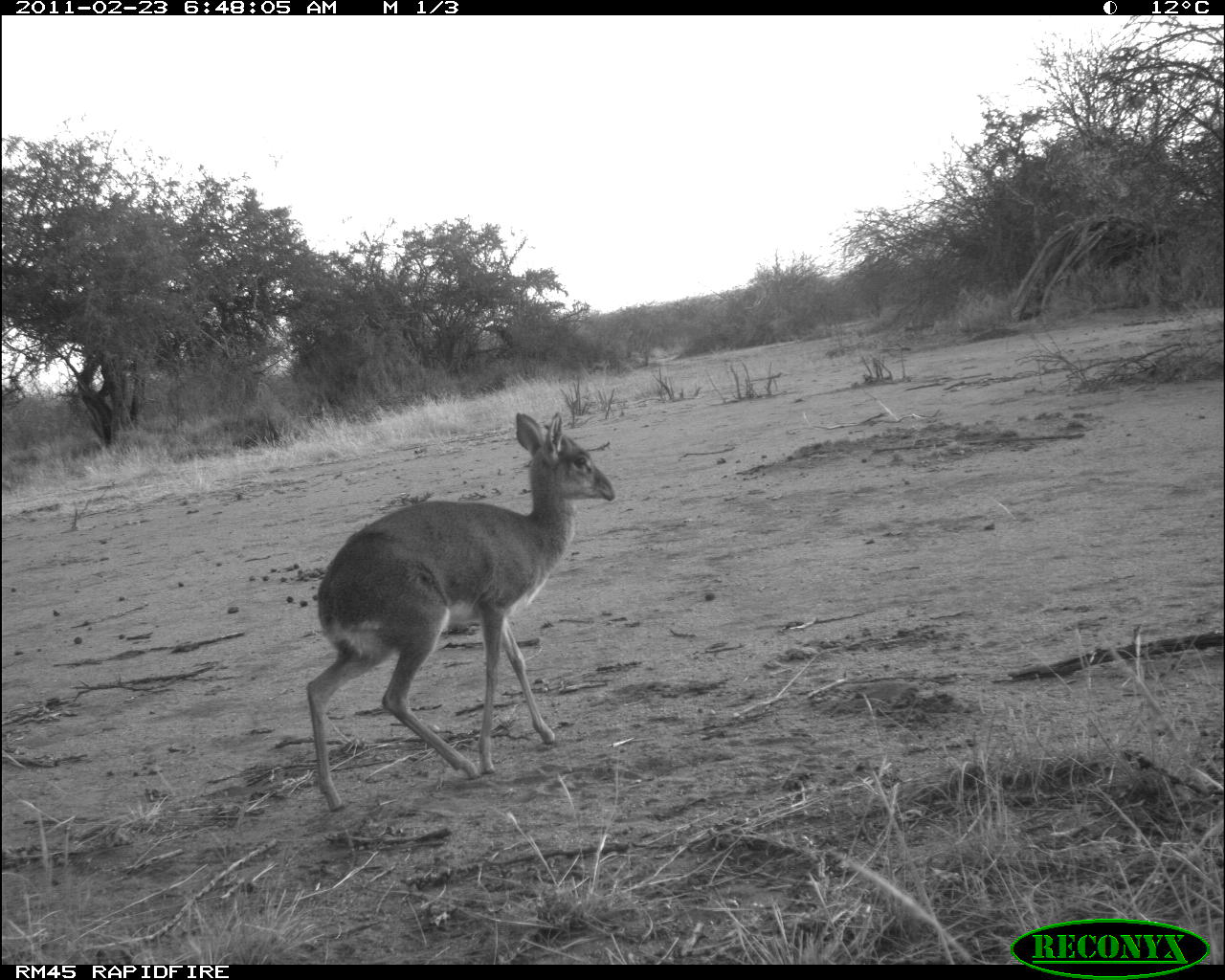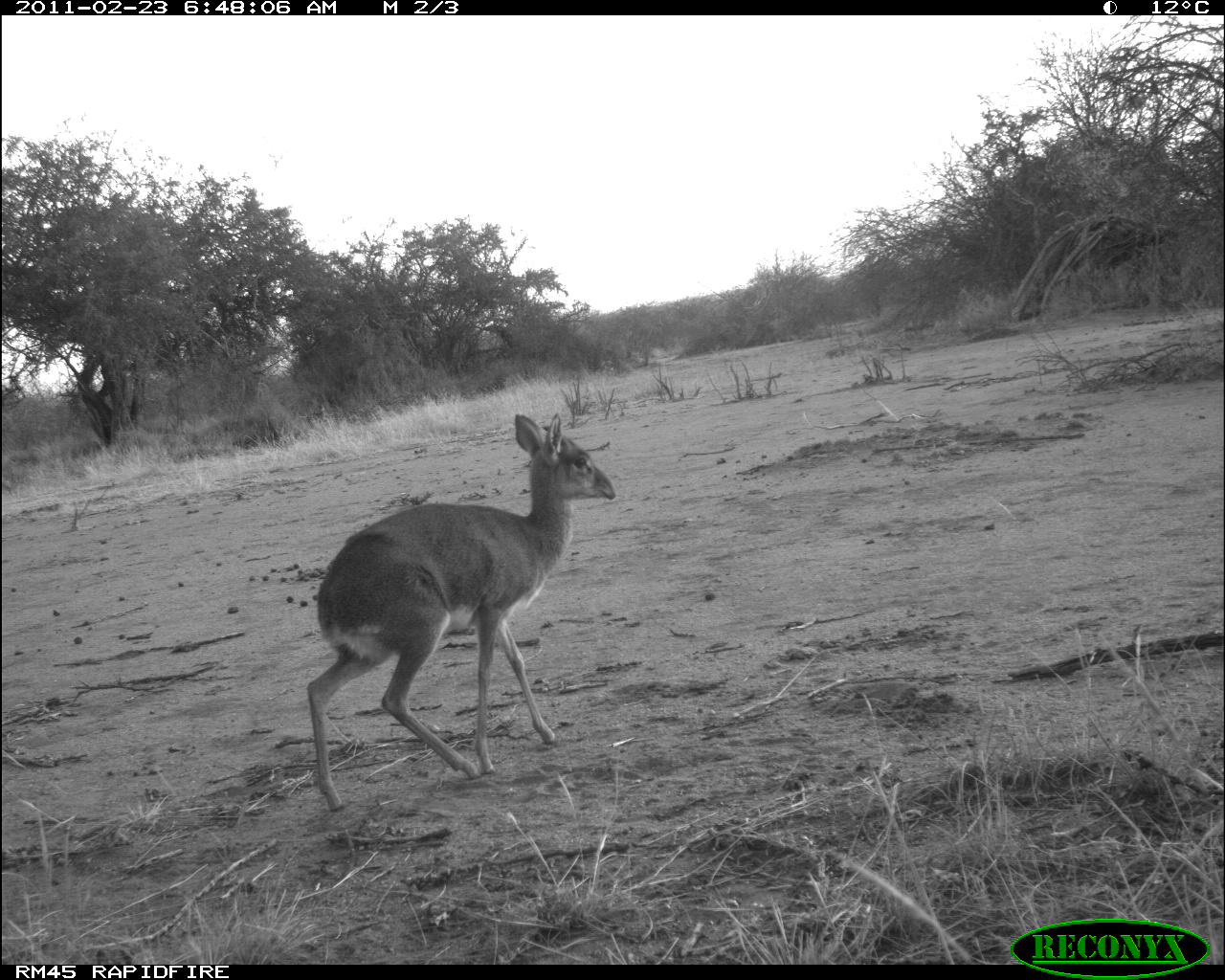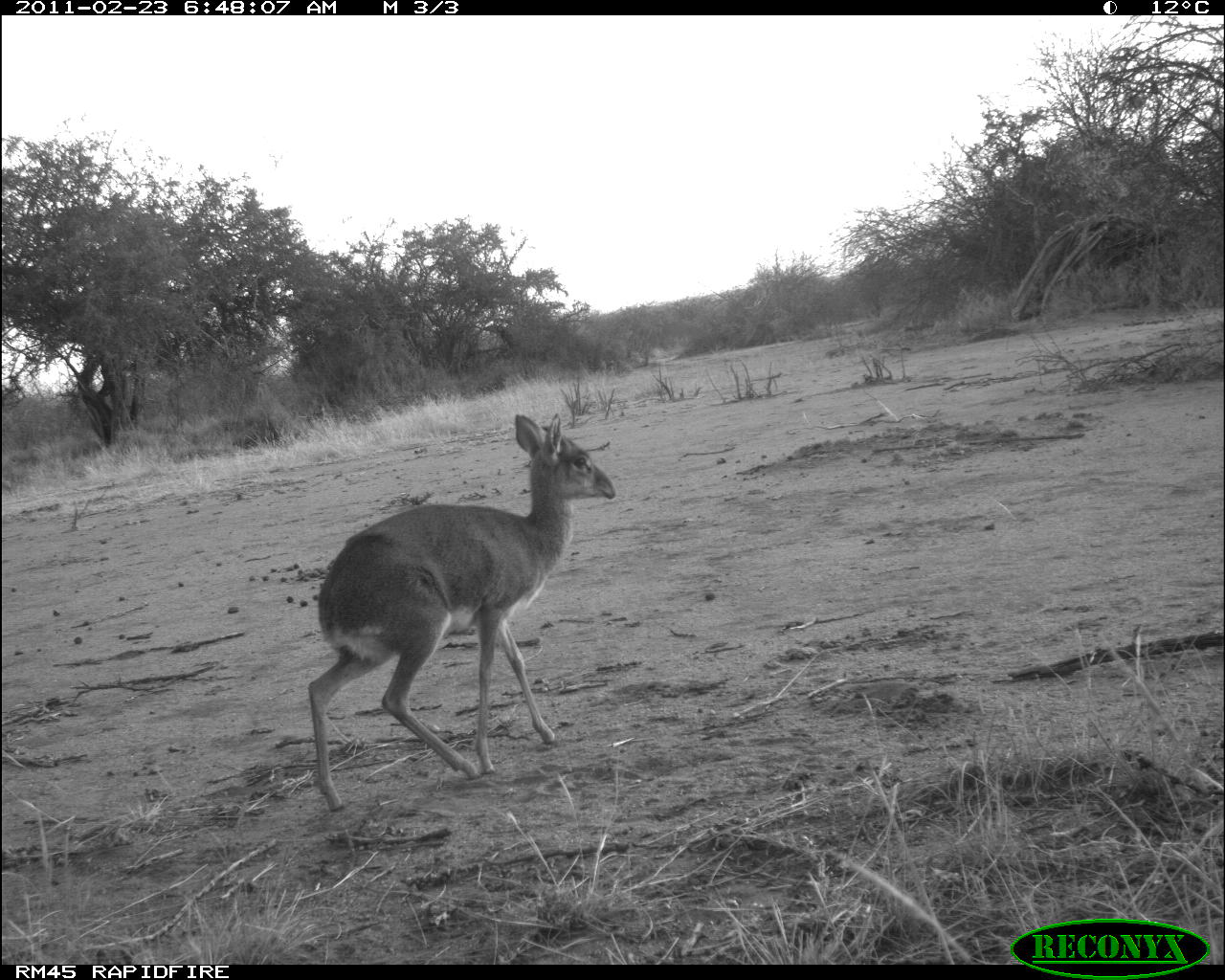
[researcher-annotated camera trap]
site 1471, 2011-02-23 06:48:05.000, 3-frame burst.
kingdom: Animalia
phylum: Chordata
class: Mammalia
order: Artiodactyla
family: Bovidae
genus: Madoqua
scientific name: Madoqua guentheri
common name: günther's dik-dik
Madoqua guentheri (günther's dik-dik), count 1.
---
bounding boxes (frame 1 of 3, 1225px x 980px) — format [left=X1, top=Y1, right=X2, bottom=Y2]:
madoqua guentheri: [left=303, top=411, right=616, bottom=811]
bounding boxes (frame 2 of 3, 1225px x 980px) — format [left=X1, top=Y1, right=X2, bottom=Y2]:
madoqua guentheri: [left=304, top=410, right=617, bottom=812]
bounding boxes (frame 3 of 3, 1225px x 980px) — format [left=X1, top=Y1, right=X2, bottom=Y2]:
madoqua guentheri: [left=307, top=410, right=616, bottom=812]